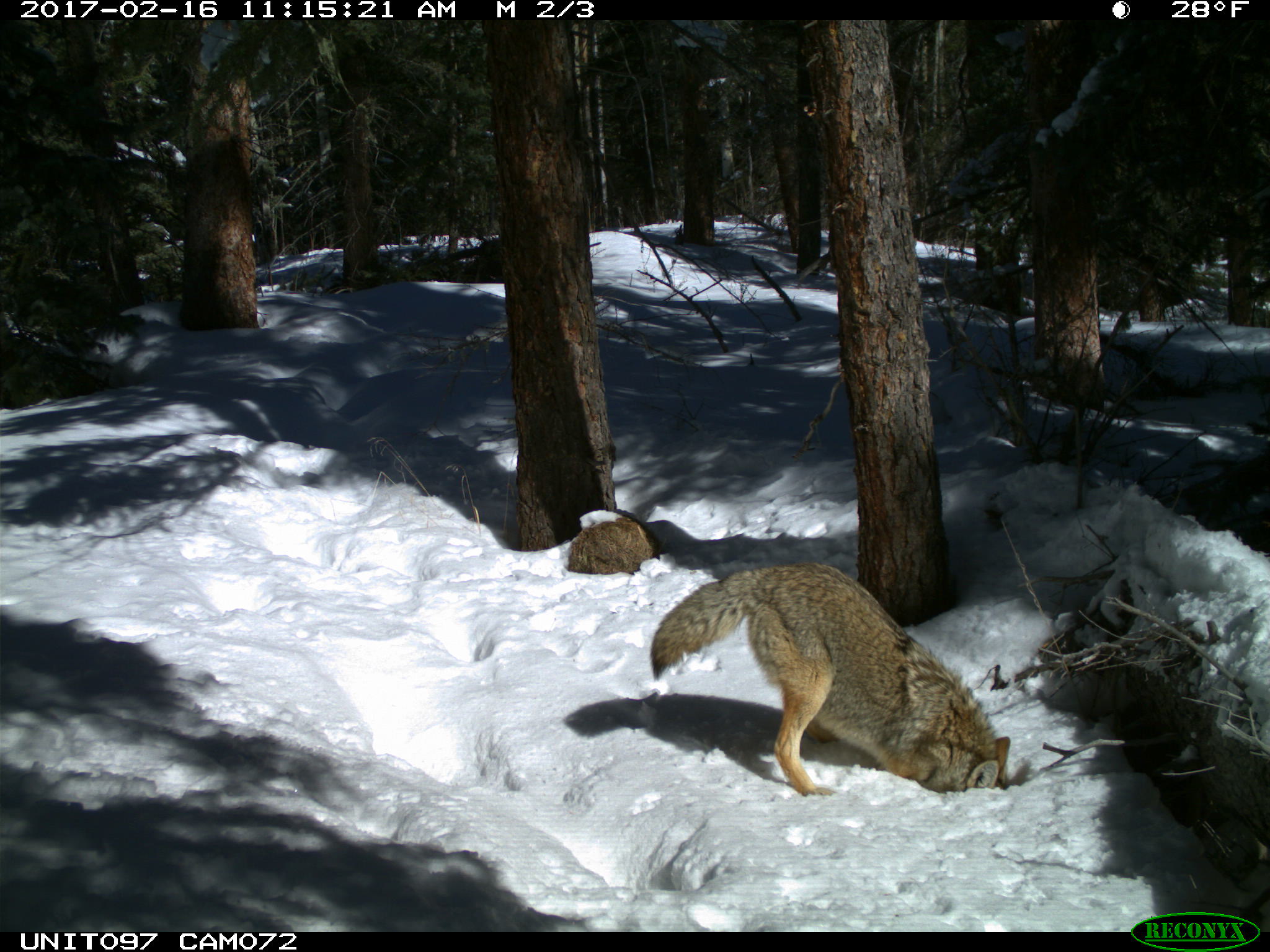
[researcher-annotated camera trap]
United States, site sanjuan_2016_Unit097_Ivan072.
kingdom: Animalia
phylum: Chordata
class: Mammalia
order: Carnivora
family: Canidae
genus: Canis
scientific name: Canis latrans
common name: coyote